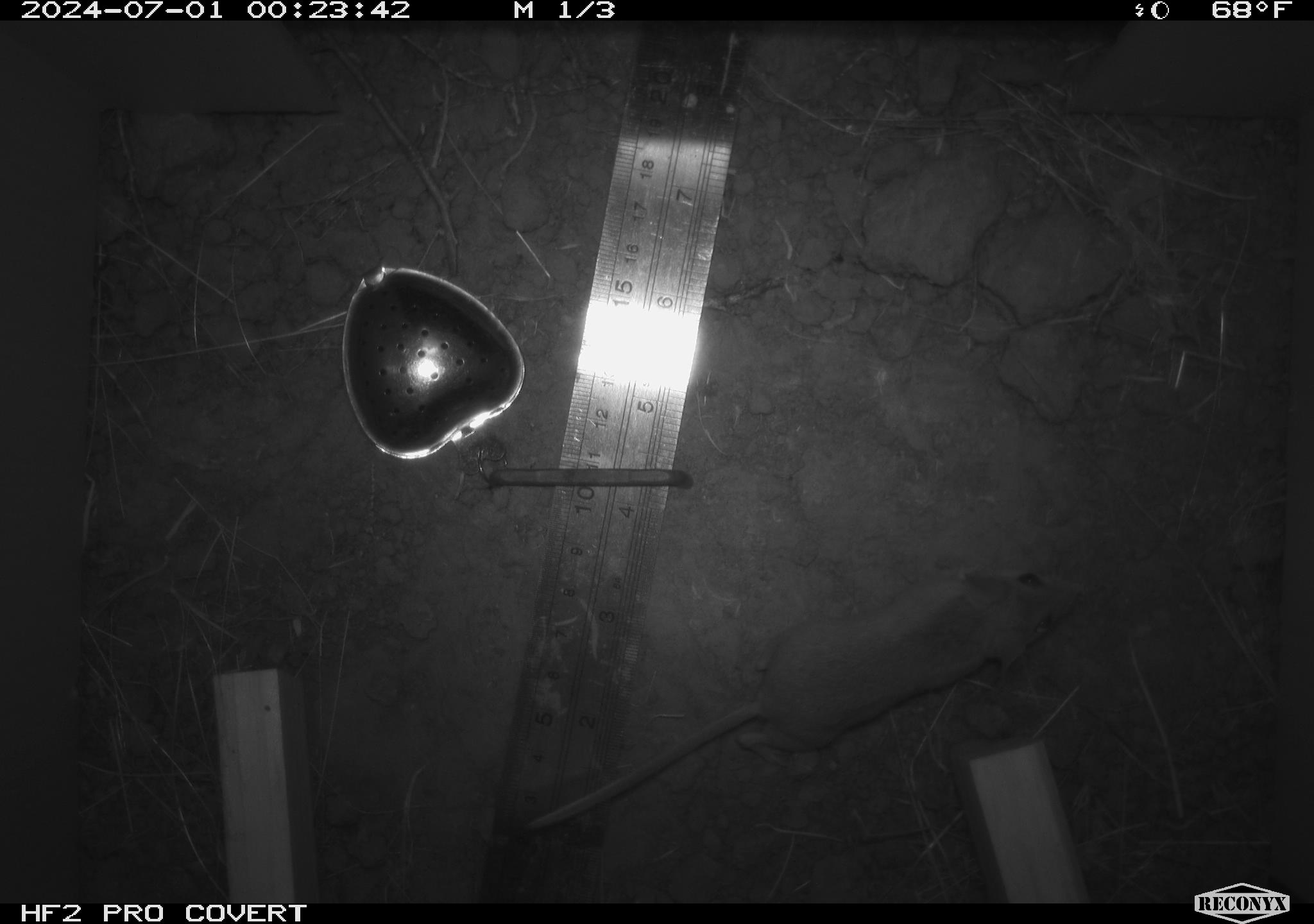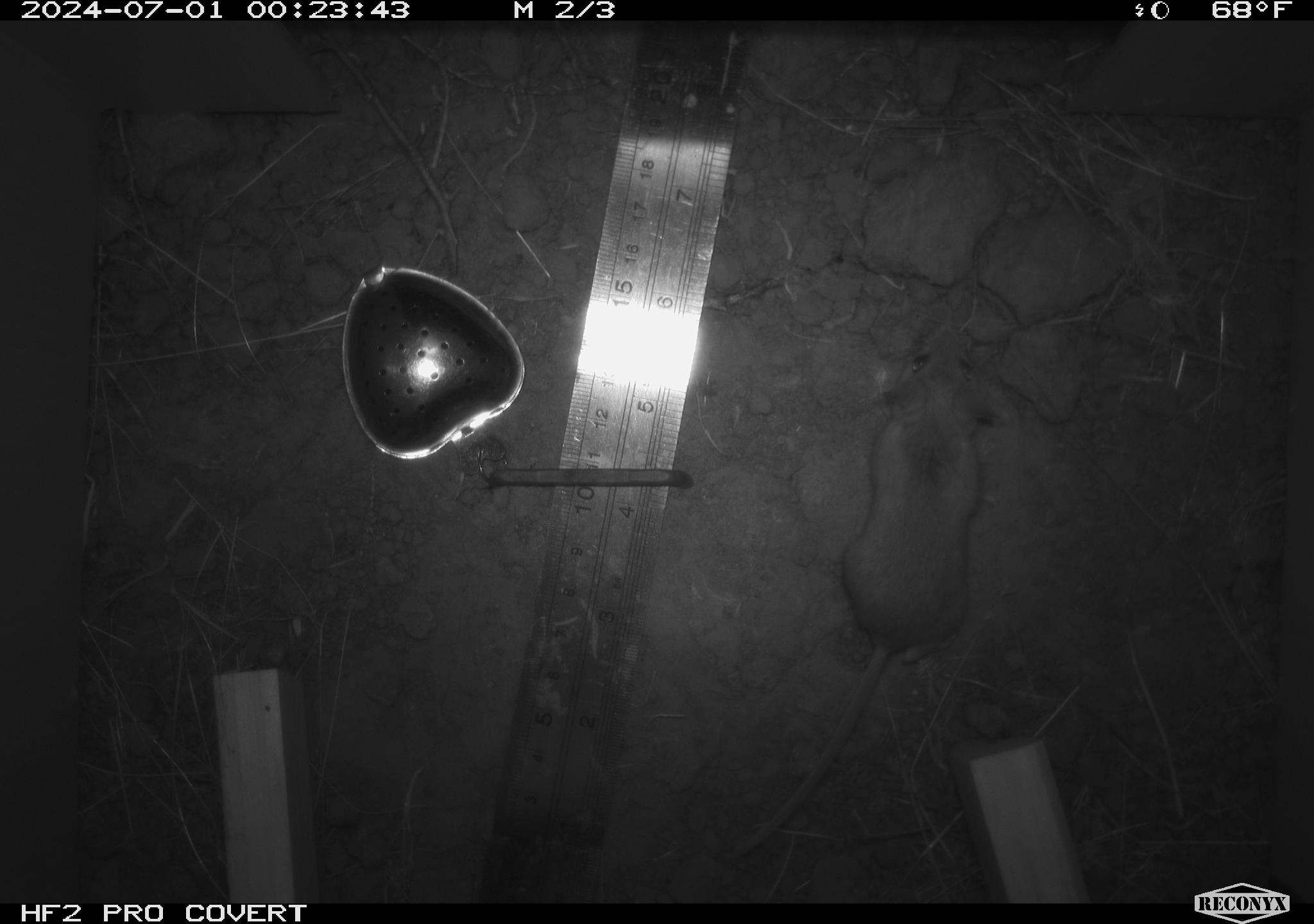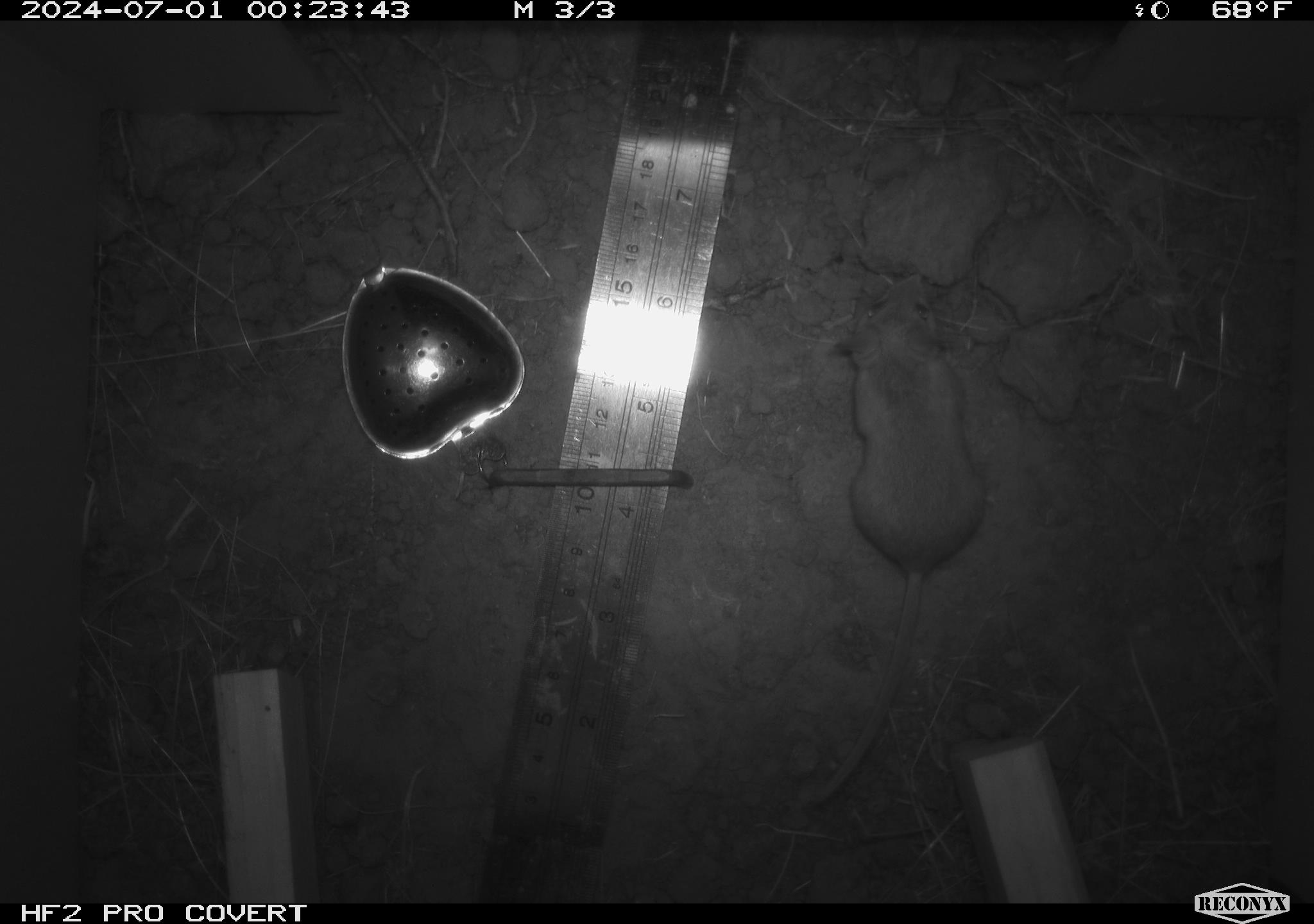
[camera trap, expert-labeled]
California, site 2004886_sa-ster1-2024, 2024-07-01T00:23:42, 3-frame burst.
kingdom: Animalia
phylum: Chordata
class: Mammalia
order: Rodentia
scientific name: Rodentia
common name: mouse species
Mouse species (Rodentia).